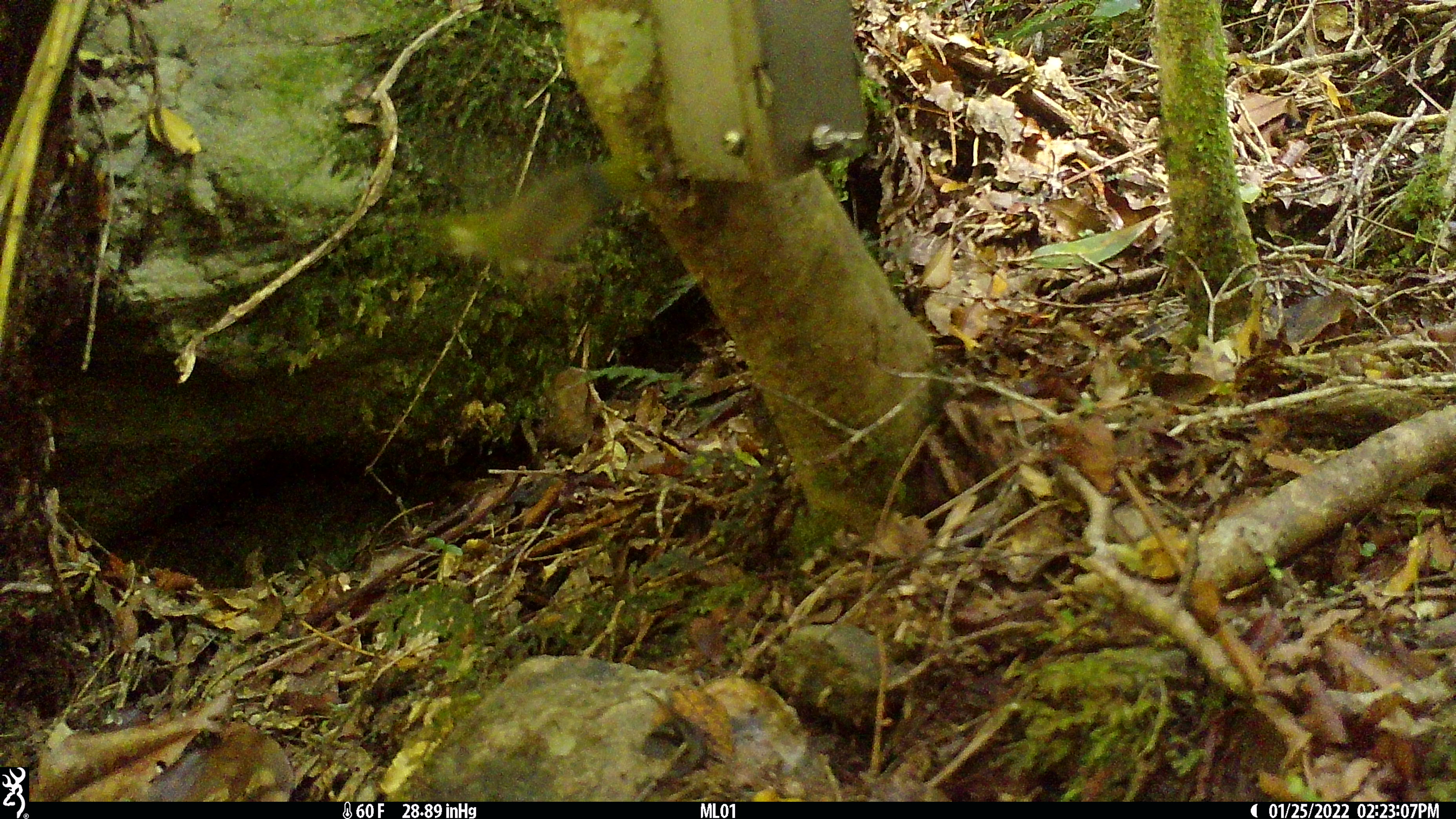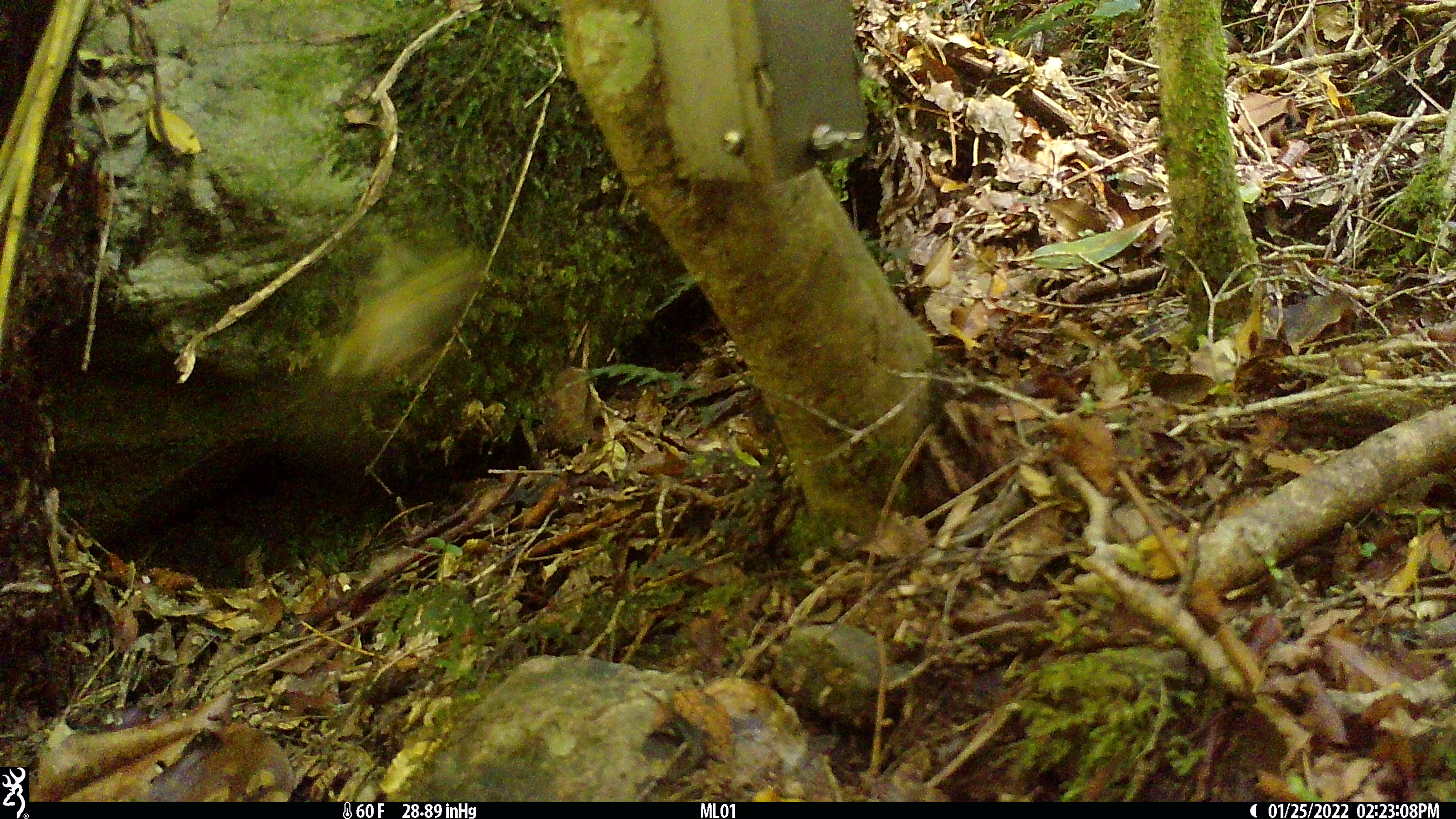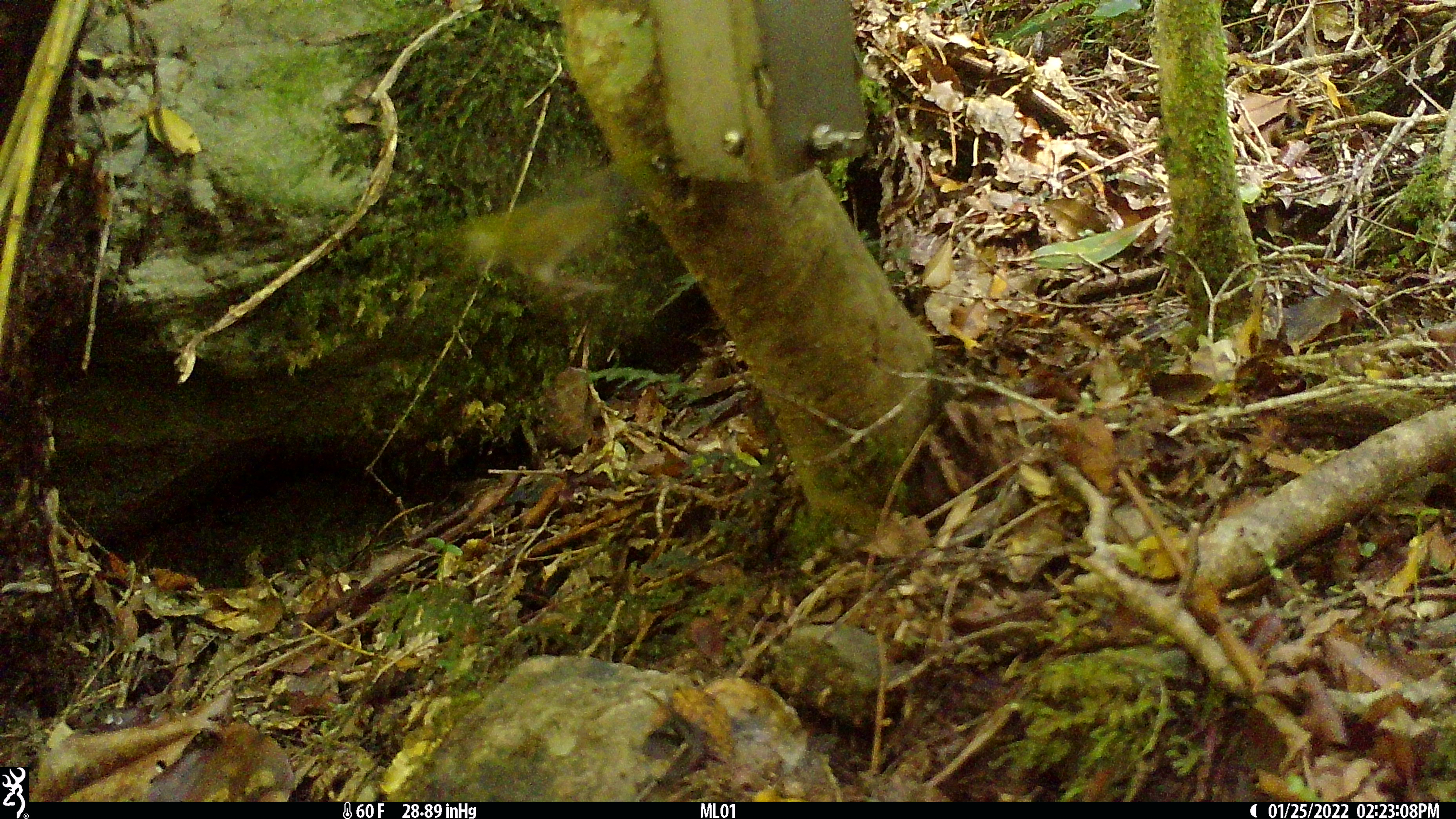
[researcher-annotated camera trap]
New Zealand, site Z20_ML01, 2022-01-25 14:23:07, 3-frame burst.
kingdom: Animalia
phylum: Chordata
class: Aves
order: Passeriformes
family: Zosteropidae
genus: Zosterops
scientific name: Zosterops lateralis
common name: silvereye